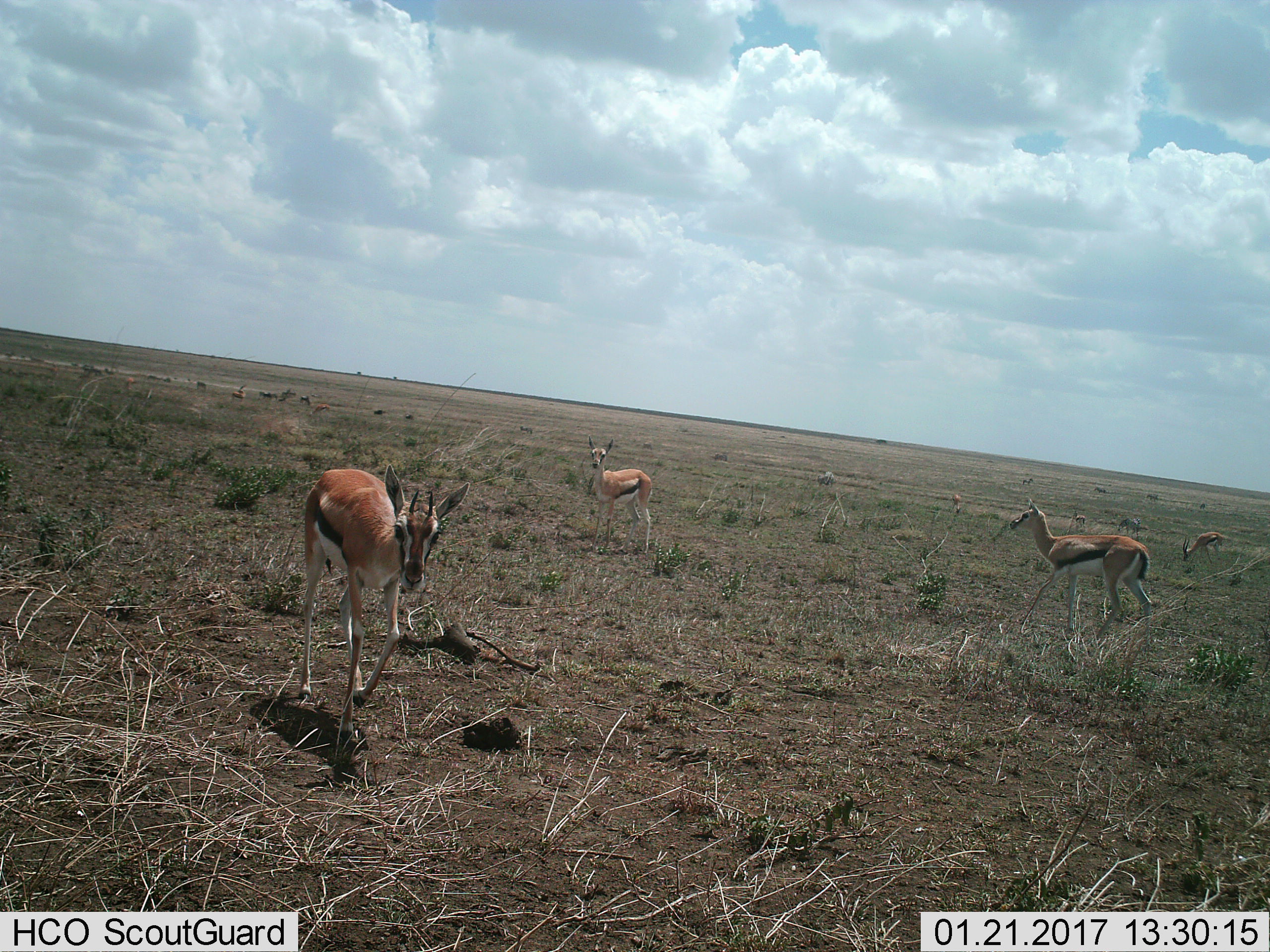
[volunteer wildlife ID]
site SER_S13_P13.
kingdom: Animalia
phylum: Chordata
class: Mammalia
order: Artiodactyla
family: Bovidae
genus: Eudorcas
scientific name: Eudorcas thomsonii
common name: thomson's gazelle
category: gazellethomsons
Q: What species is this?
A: Gazellethomsons (thomson's gazelle) (Eudorcas thomsonii).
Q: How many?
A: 11-50.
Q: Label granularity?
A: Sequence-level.